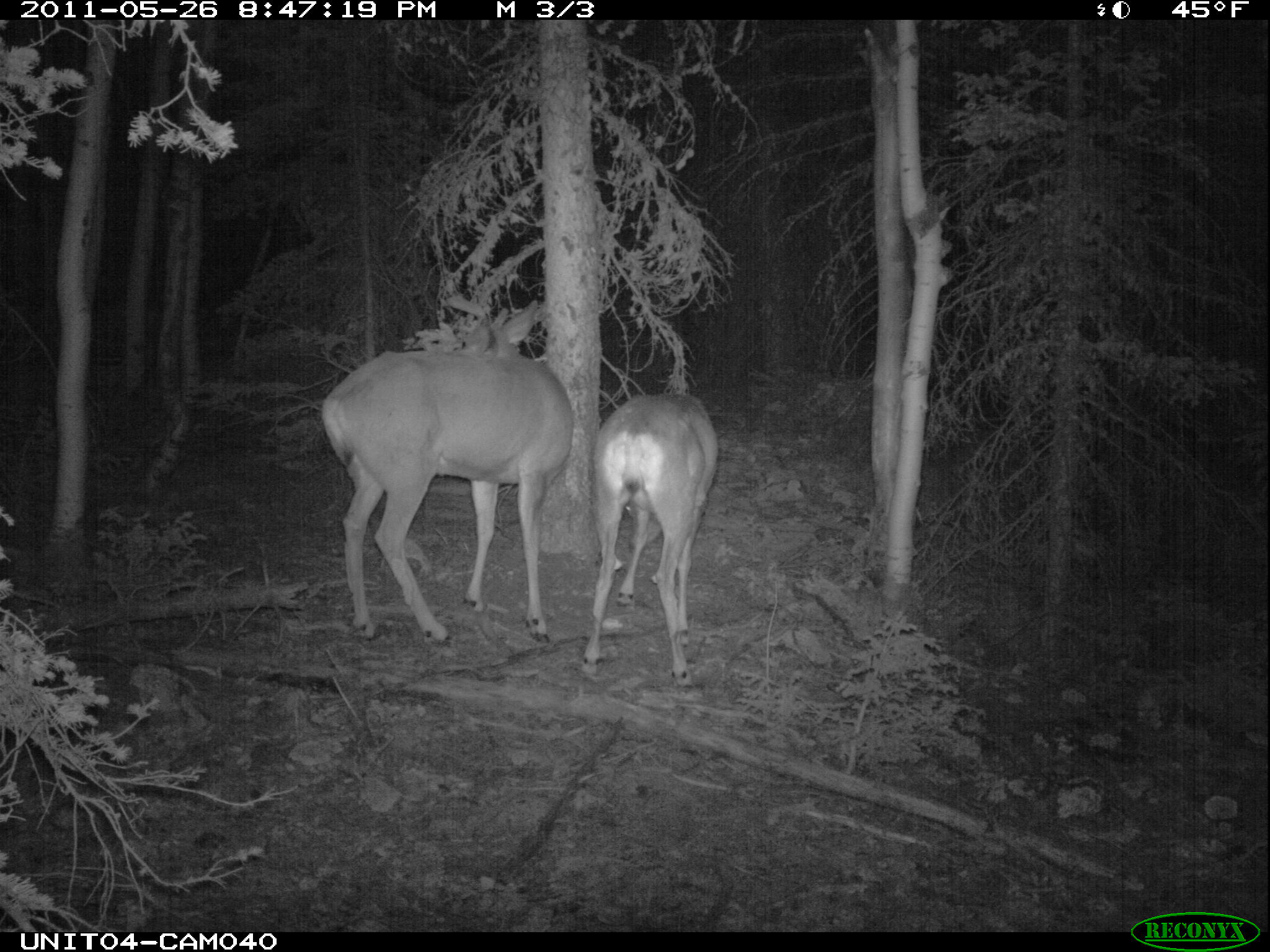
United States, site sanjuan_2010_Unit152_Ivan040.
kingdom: Animalia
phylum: Chordata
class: Mammalia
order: Artiodactyla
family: Cervidae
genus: Odocoileus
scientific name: Odocoileus hemionus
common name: mule deer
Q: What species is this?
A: Odocoileus hemionus (mule deer).